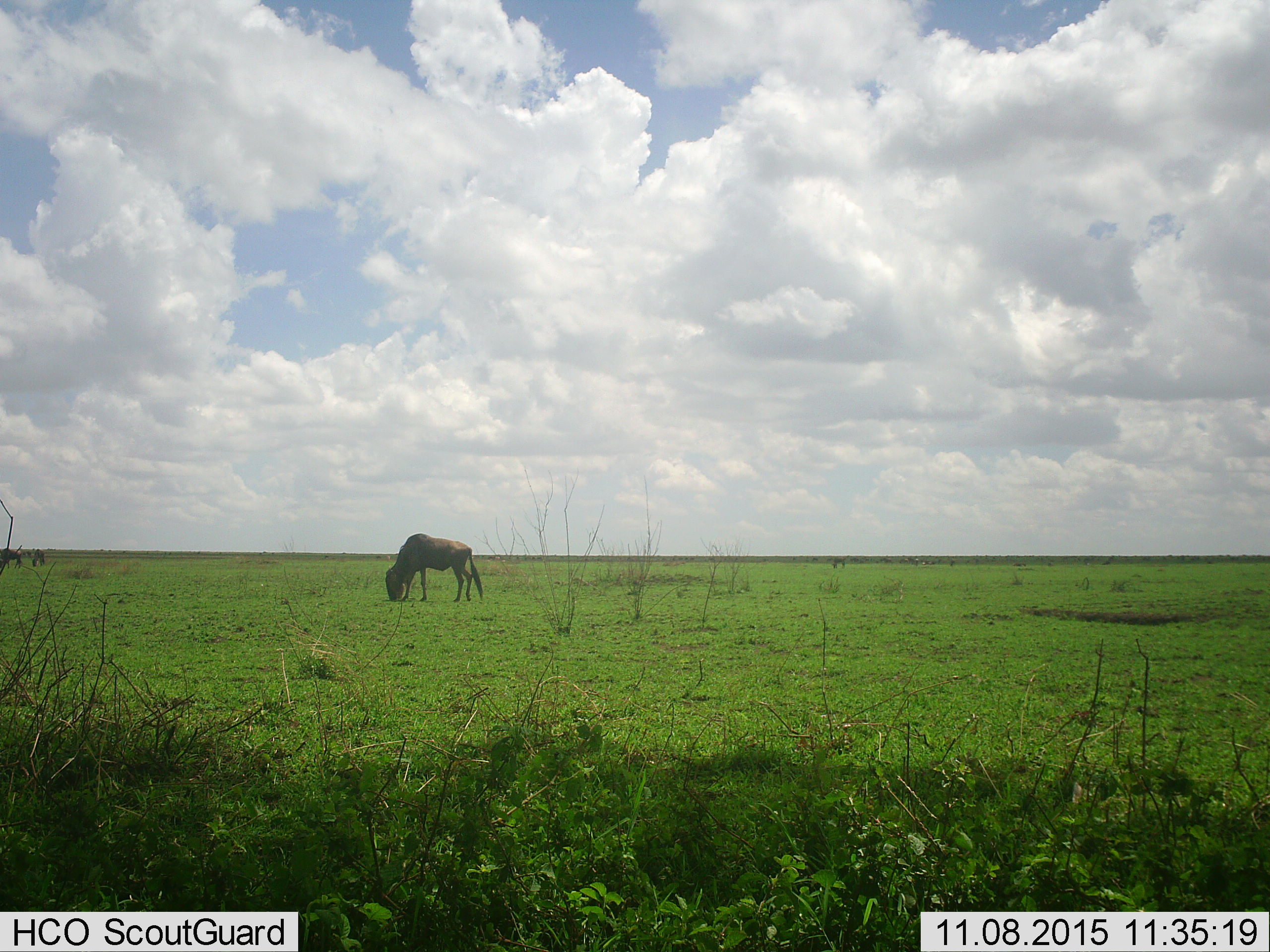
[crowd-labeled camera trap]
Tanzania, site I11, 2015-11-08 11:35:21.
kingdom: Animalia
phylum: Chordata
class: Mammalia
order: Artiodactyla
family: Bovidae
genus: Connochaetes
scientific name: Connochaetes taurinus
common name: blue wildebeest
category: wildebeest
Wildebeest (blue wildebeest) (Connochaetes taurinus), count 1. Behavior (volunteer vote fractions): standing 56%, resting 0%, moving 11%, interacting 0%. Young present (vote fraction): 0%. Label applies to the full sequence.